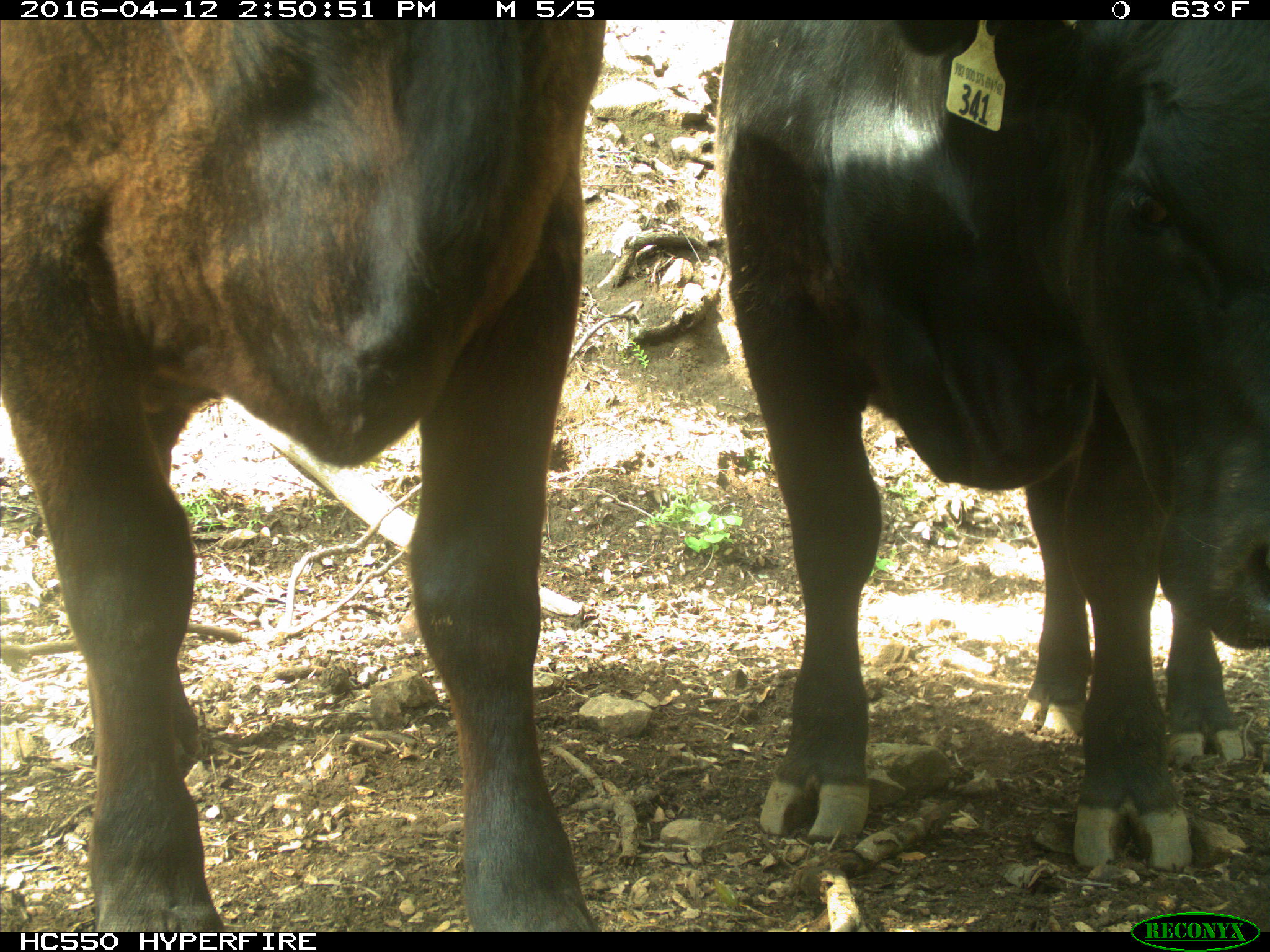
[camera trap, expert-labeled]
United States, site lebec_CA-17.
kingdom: Animalia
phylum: Chordata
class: Mammalia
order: Artiodactyla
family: Bovidae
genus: Bos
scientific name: Bos taurus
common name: domestic cow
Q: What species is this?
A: Bos taurus (domestic cow).